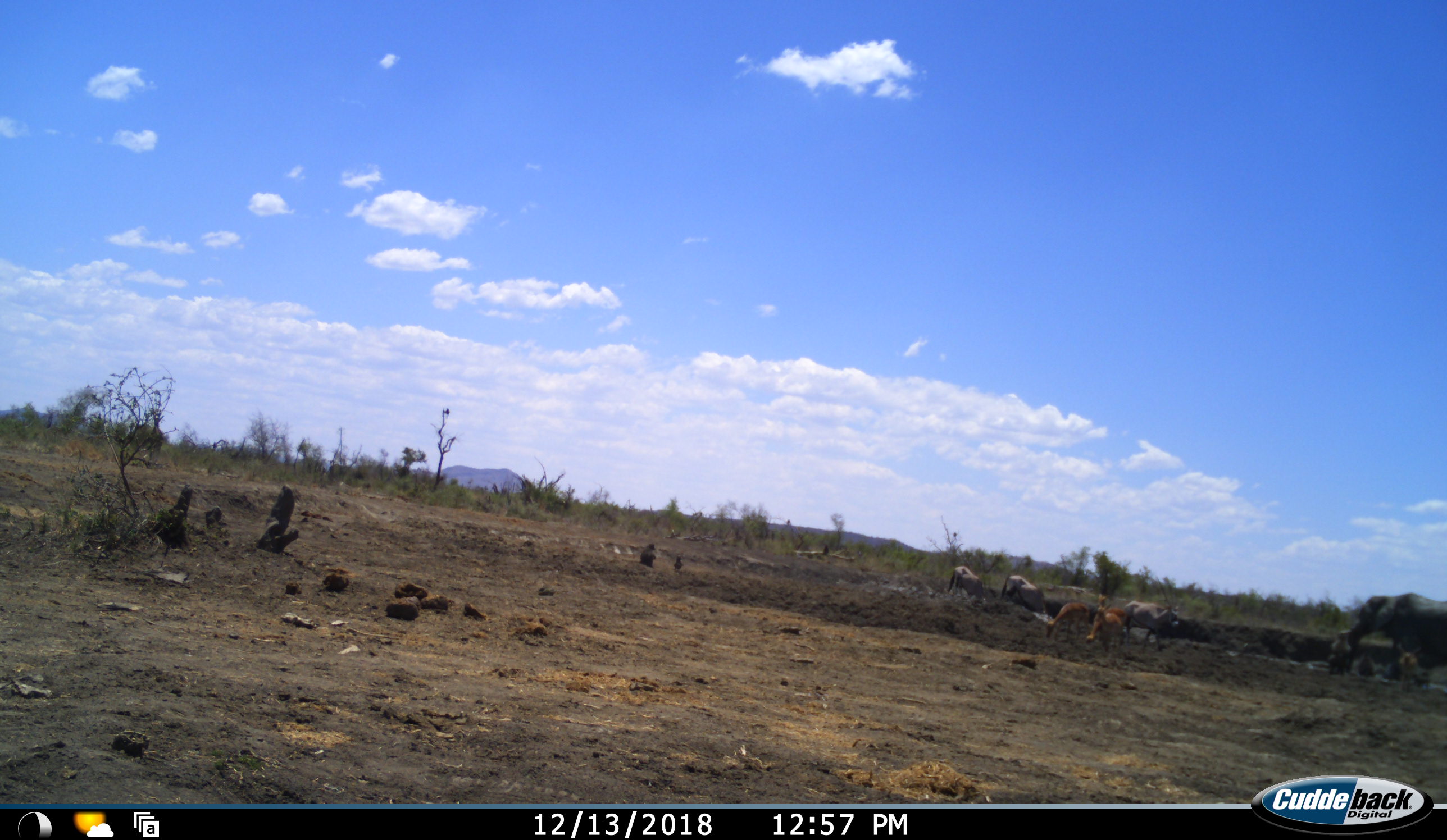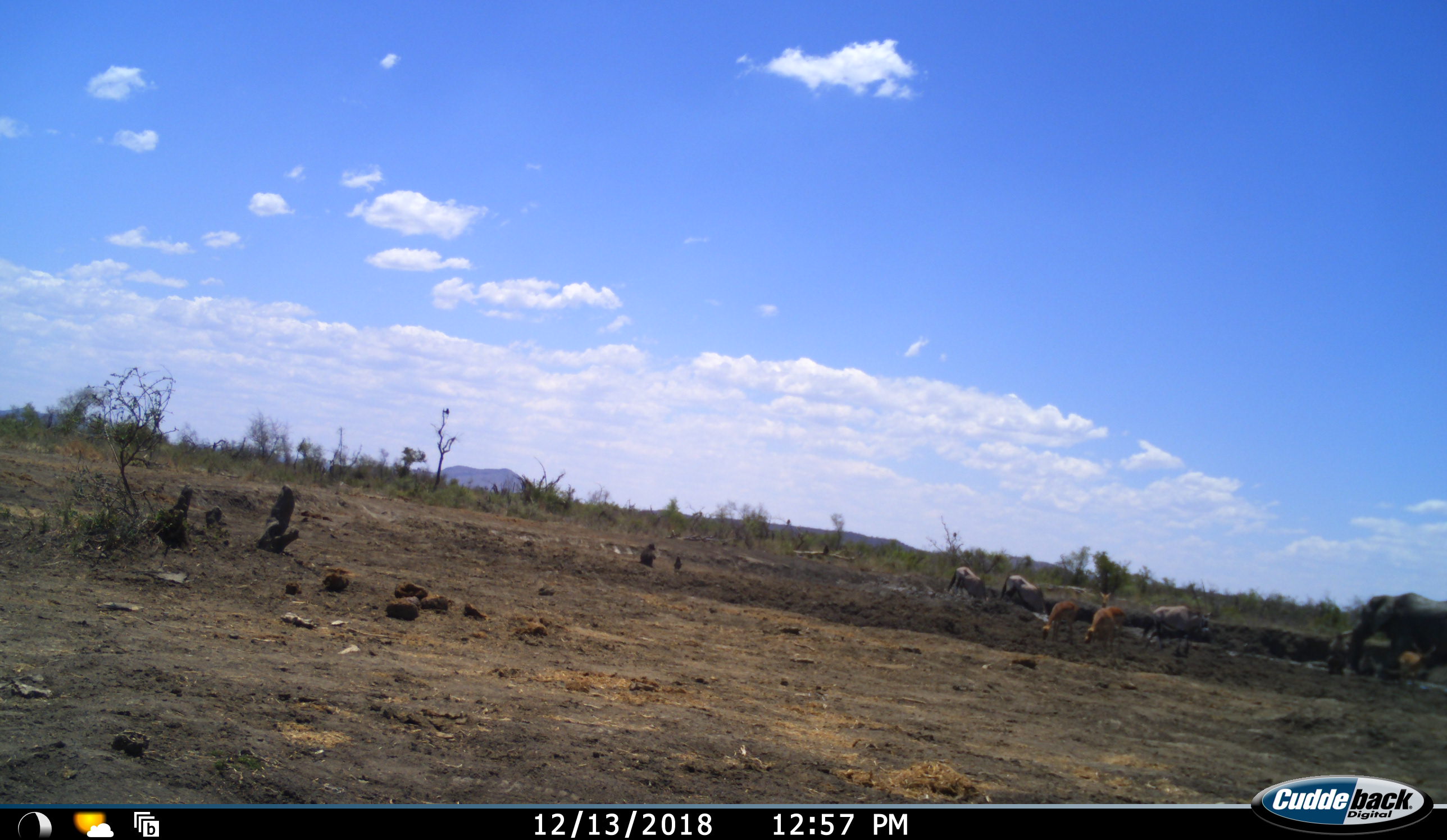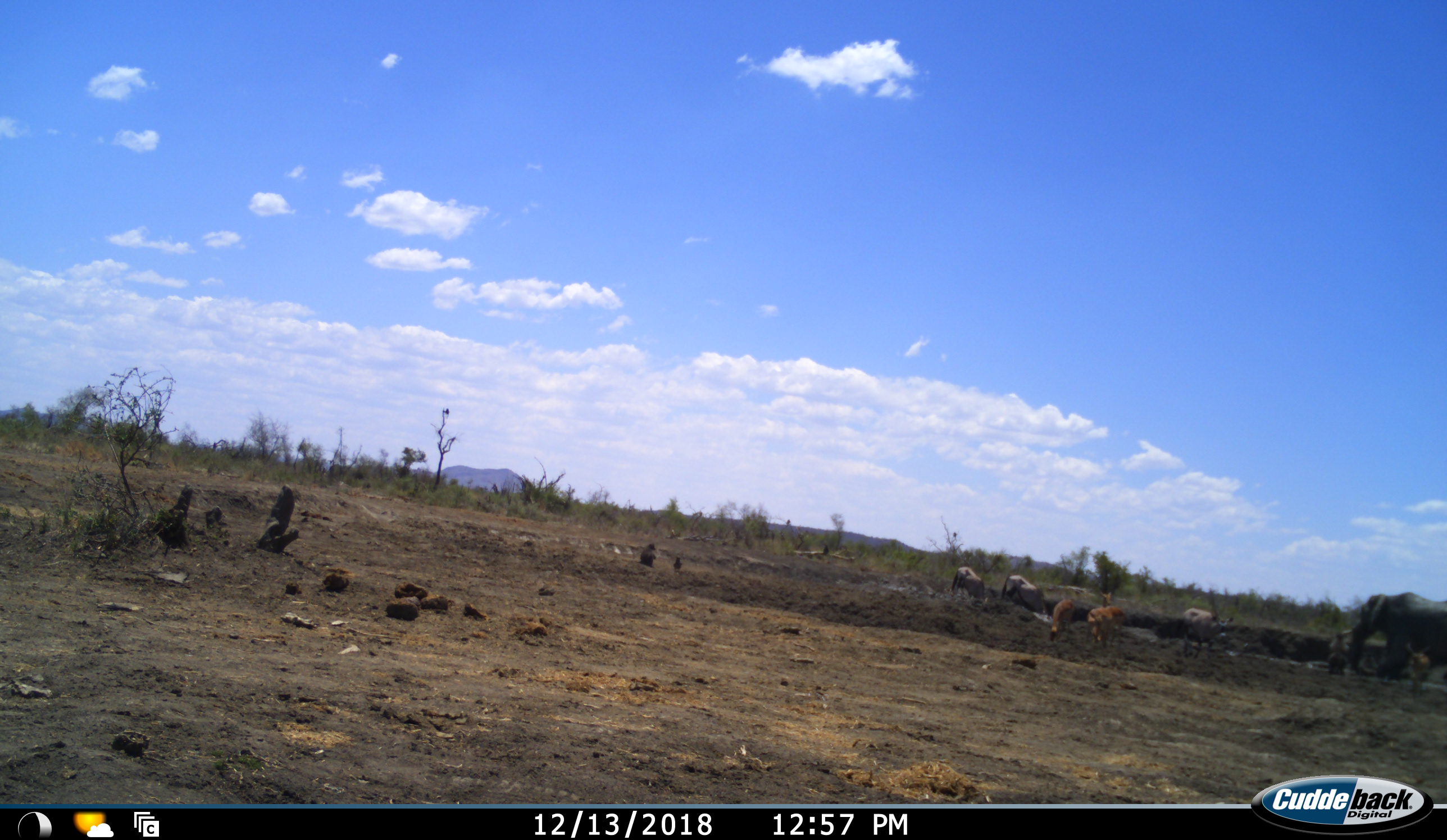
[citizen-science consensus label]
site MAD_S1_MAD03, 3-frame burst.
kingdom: Animalia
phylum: Chordata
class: Mammalia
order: Proboscidea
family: Elephantidae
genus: Loxodonta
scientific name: Loxodonta africana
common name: african bush elephant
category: elephant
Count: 1.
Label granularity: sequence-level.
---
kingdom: Animalia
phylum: Chordata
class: Mammalia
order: Artiodactyla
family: Bovidae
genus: Oryx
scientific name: Oryx gazella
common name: gemsbok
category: oryx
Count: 3.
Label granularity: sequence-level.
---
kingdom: Animalia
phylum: Chordata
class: Mammalia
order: Artiodactyla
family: Bovidae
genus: Aepyceros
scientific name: Aepyceros melampus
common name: impala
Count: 4.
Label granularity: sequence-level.